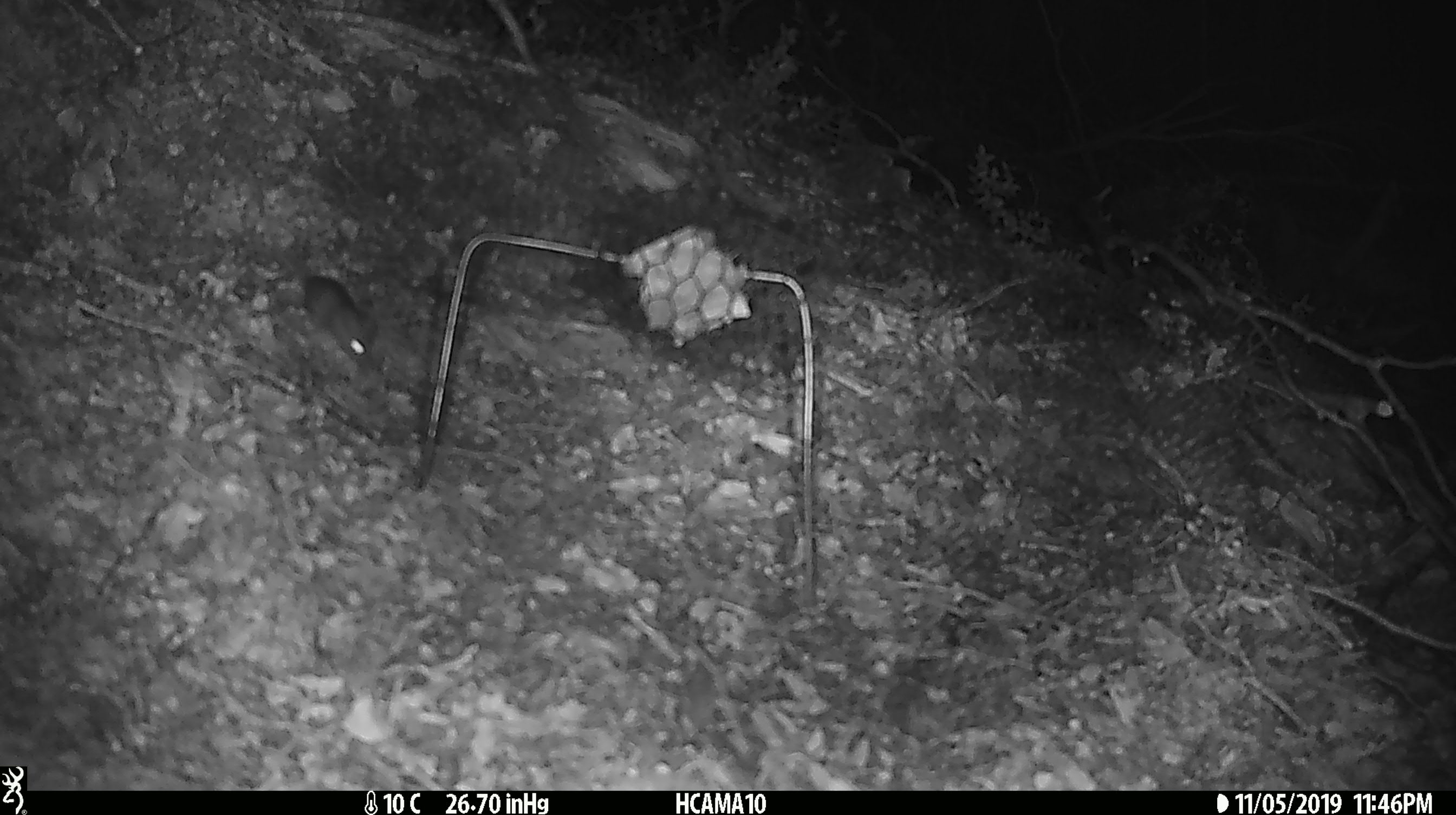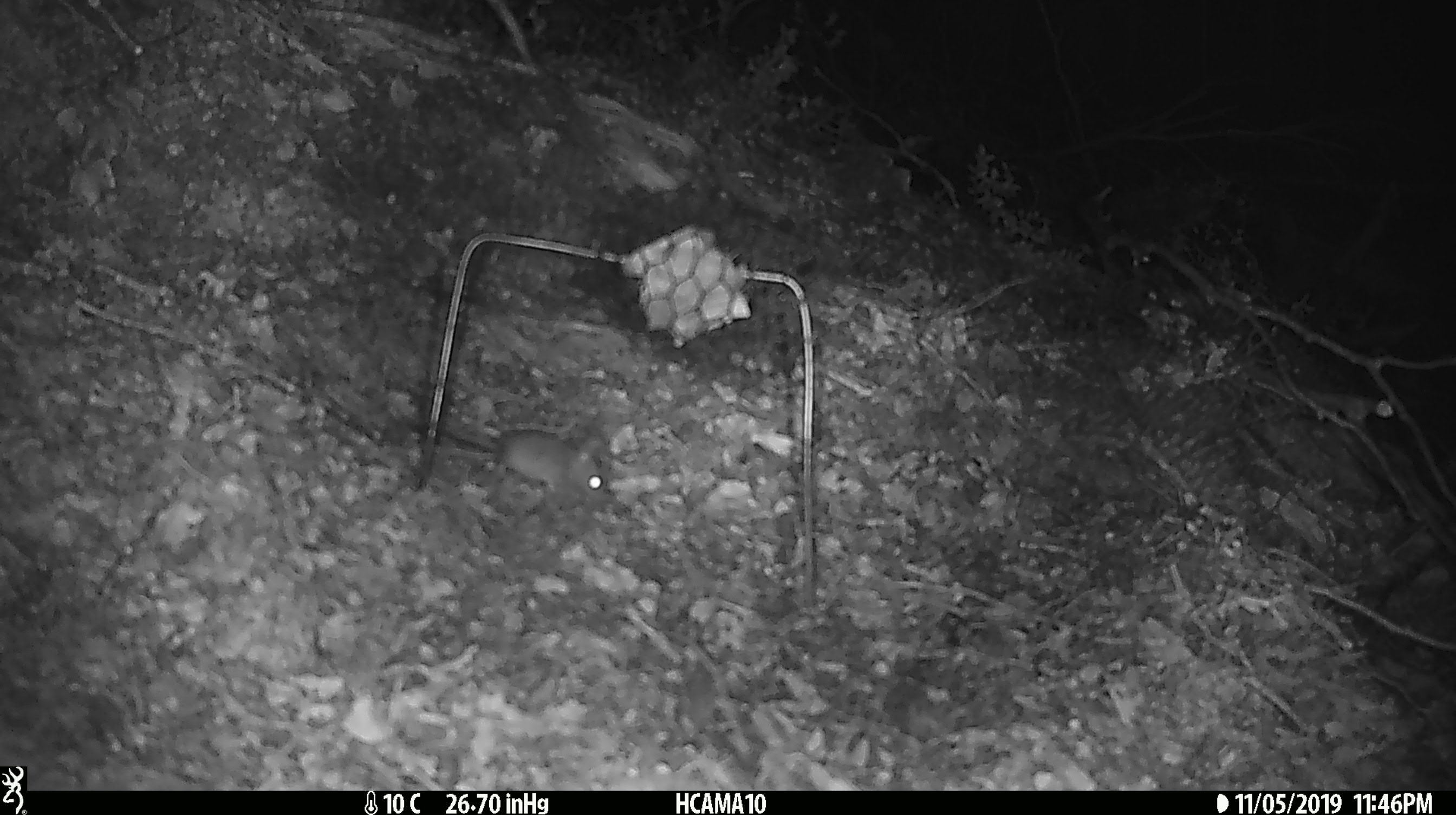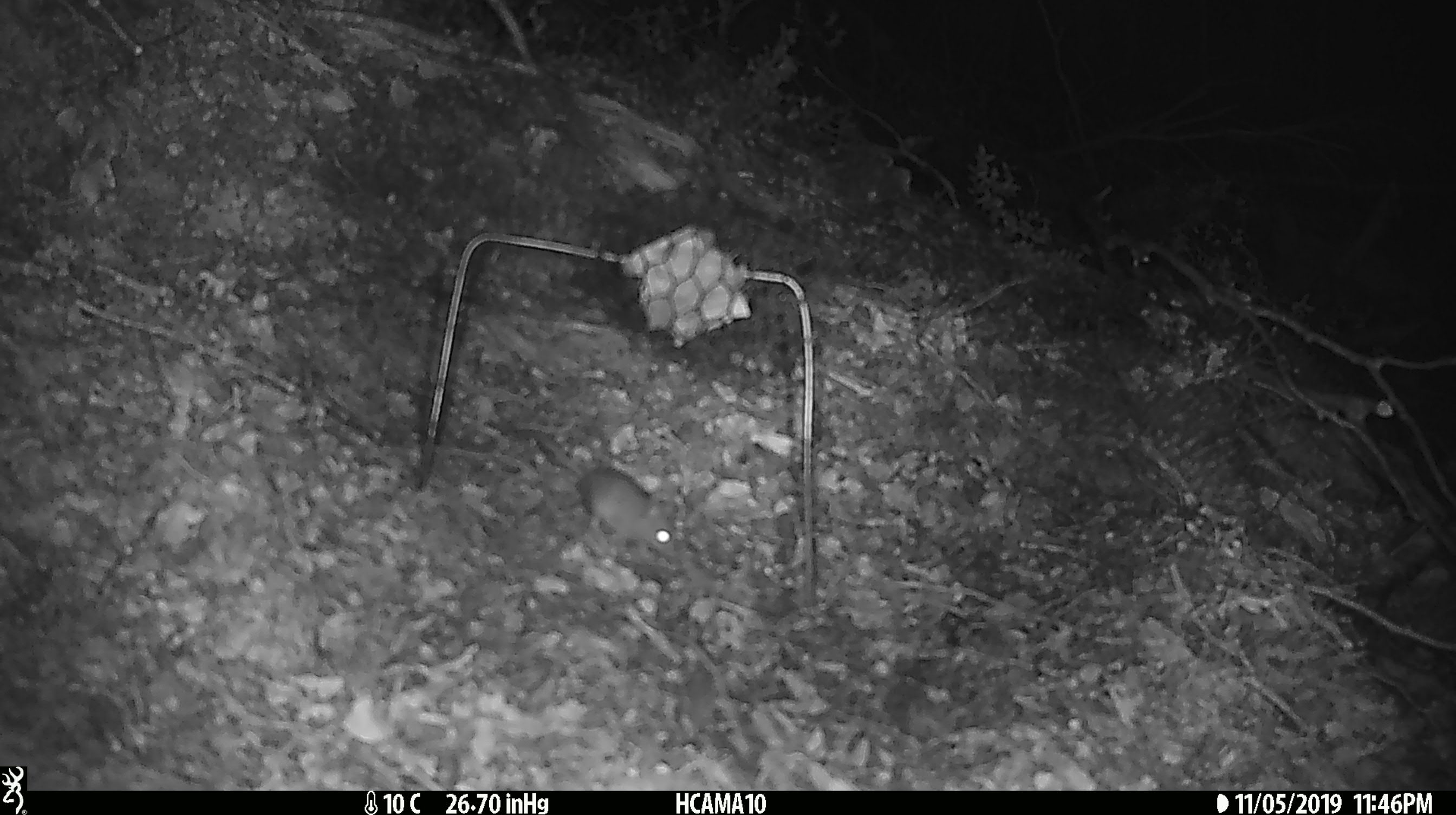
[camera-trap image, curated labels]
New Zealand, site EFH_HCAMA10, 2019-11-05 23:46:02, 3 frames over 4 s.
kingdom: Animalia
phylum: Chordata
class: Mammalia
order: Rodentia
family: Muridae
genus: Mus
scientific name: Mus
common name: mouse